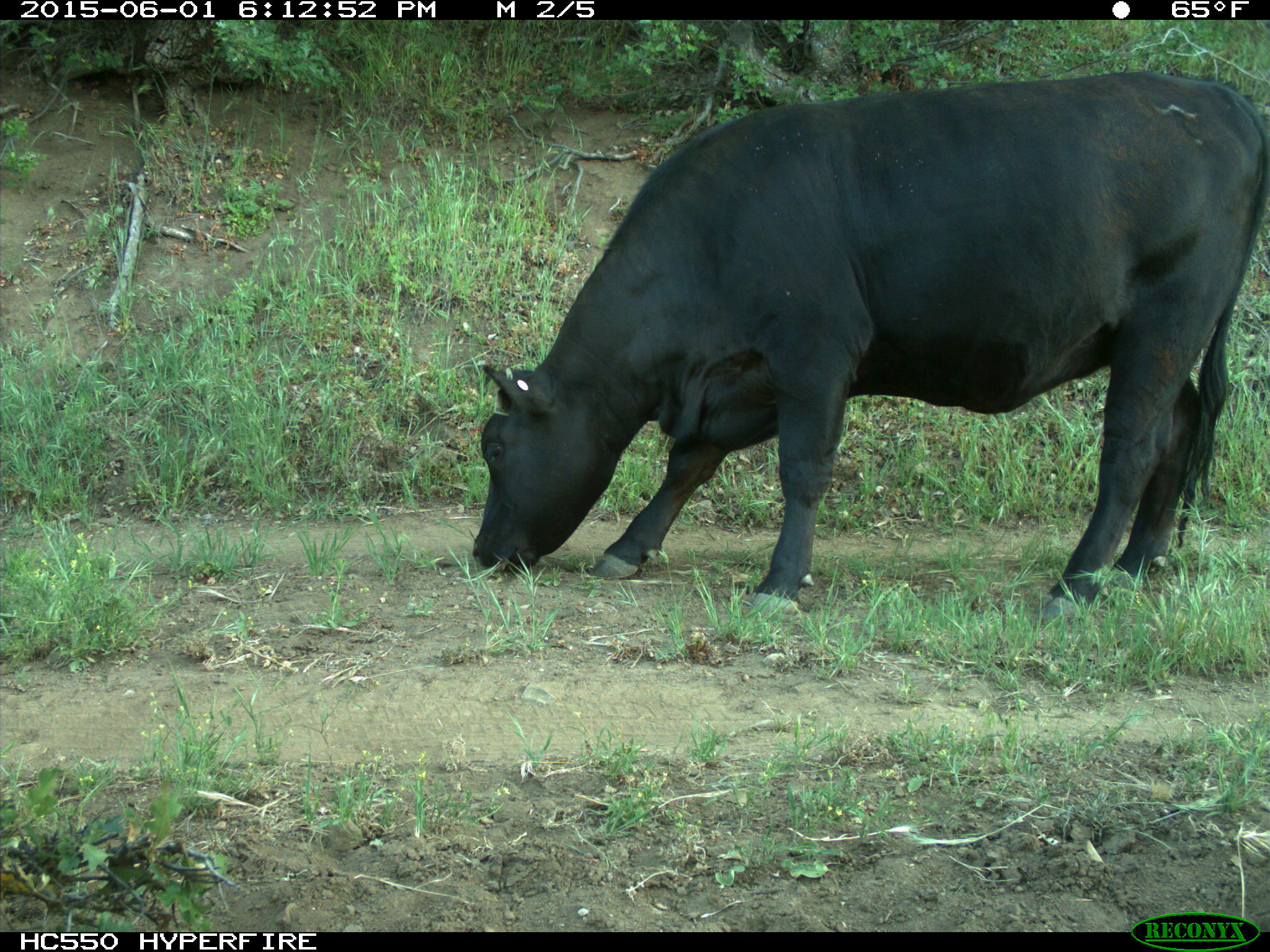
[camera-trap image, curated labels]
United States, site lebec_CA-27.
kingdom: Animalia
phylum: Chordata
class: Mammalia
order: Artiodactyla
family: Bovidae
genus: Bos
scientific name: Bos taurus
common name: domestic cow